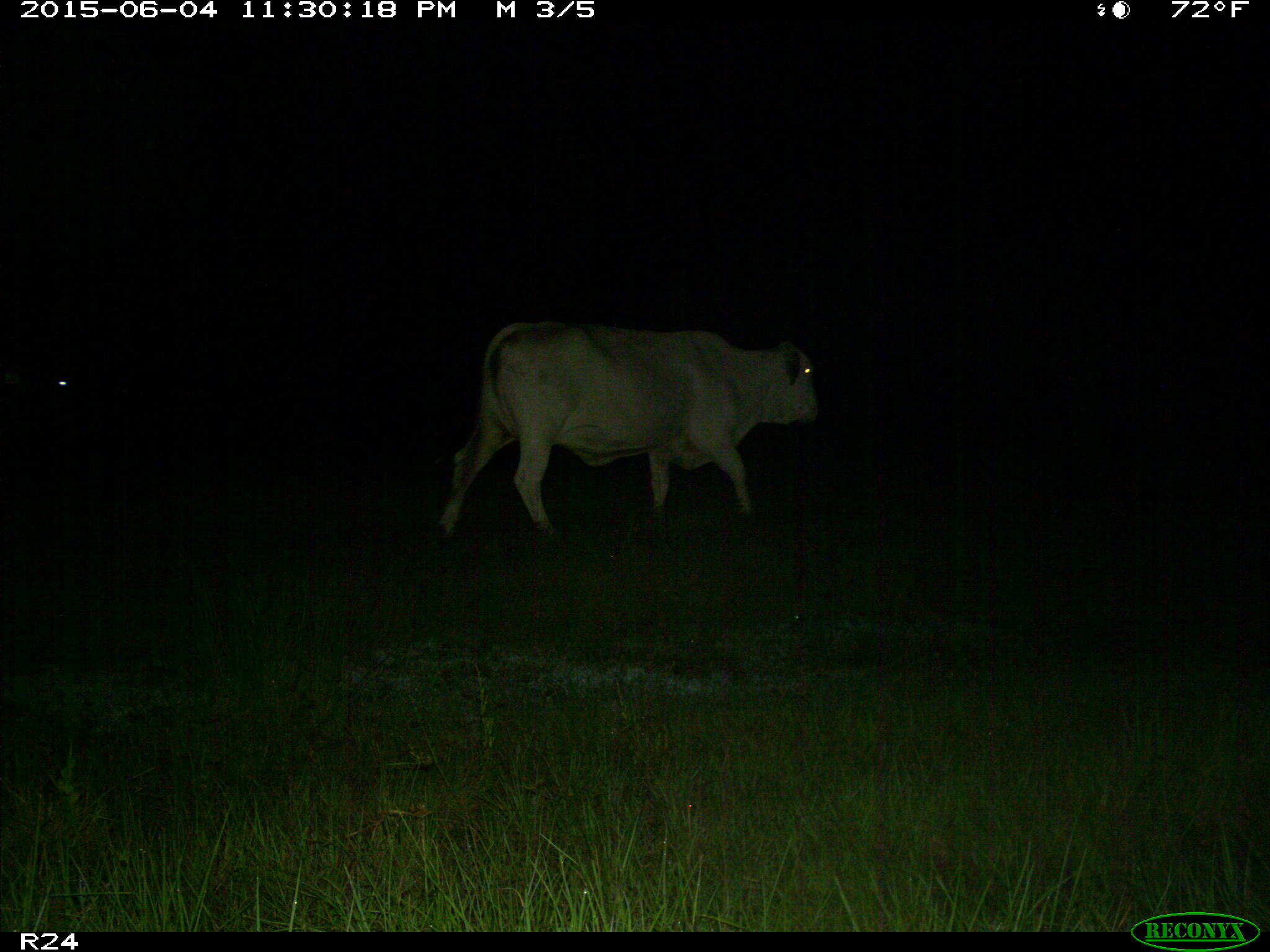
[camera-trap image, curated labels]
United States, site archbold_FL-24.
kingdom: Animalia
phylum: Chordata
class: Mammalia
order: Artiodactyla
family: Bovidae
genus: Bos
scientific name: Bos taurus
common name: domestic cow